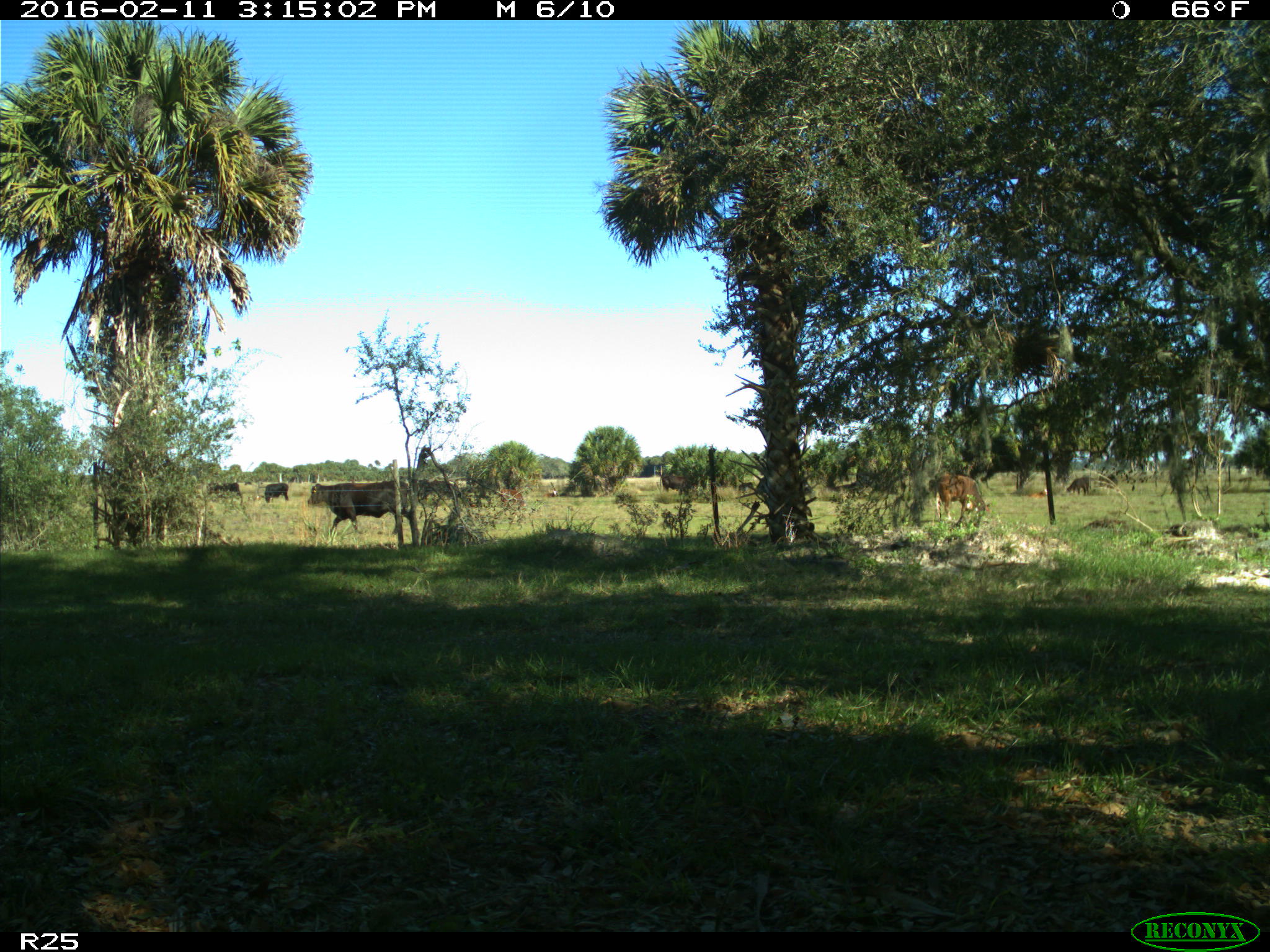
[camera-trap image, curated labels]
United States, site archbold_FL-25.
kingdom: Animalia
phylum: Chordata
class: Mammalia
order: Artiodactyla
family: Bovidae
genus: Bos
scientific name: Bos taurus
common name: domestic cow